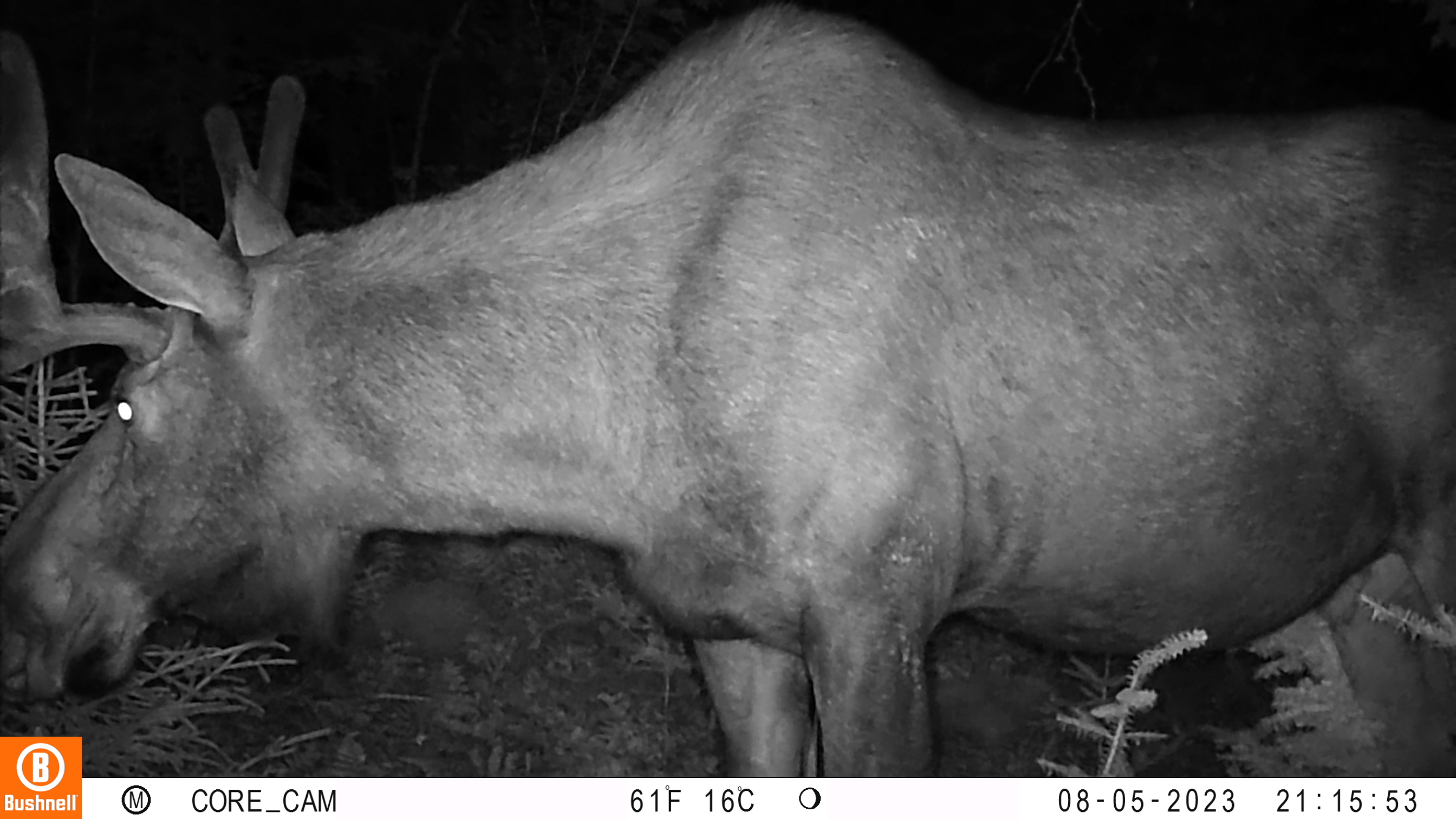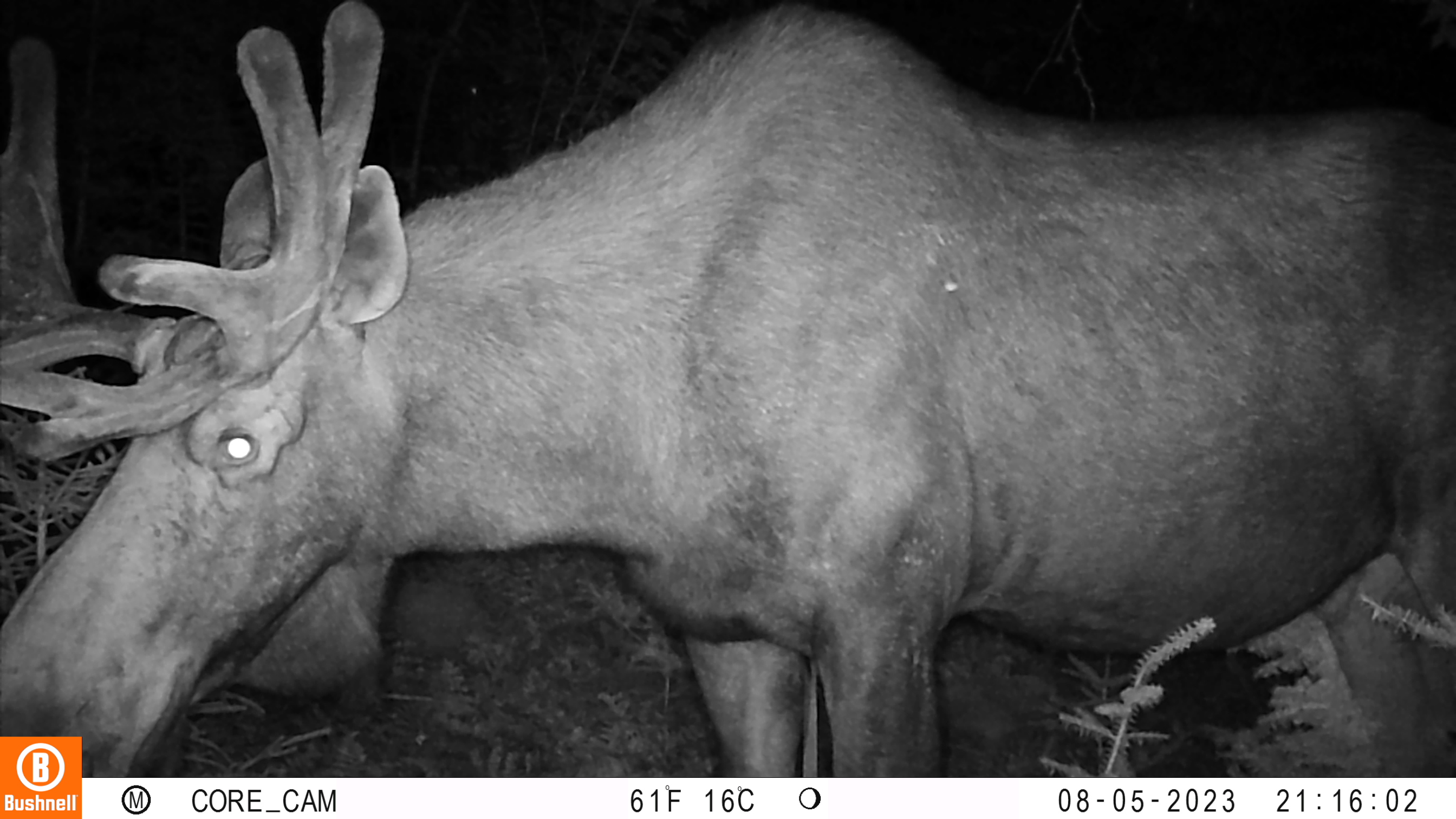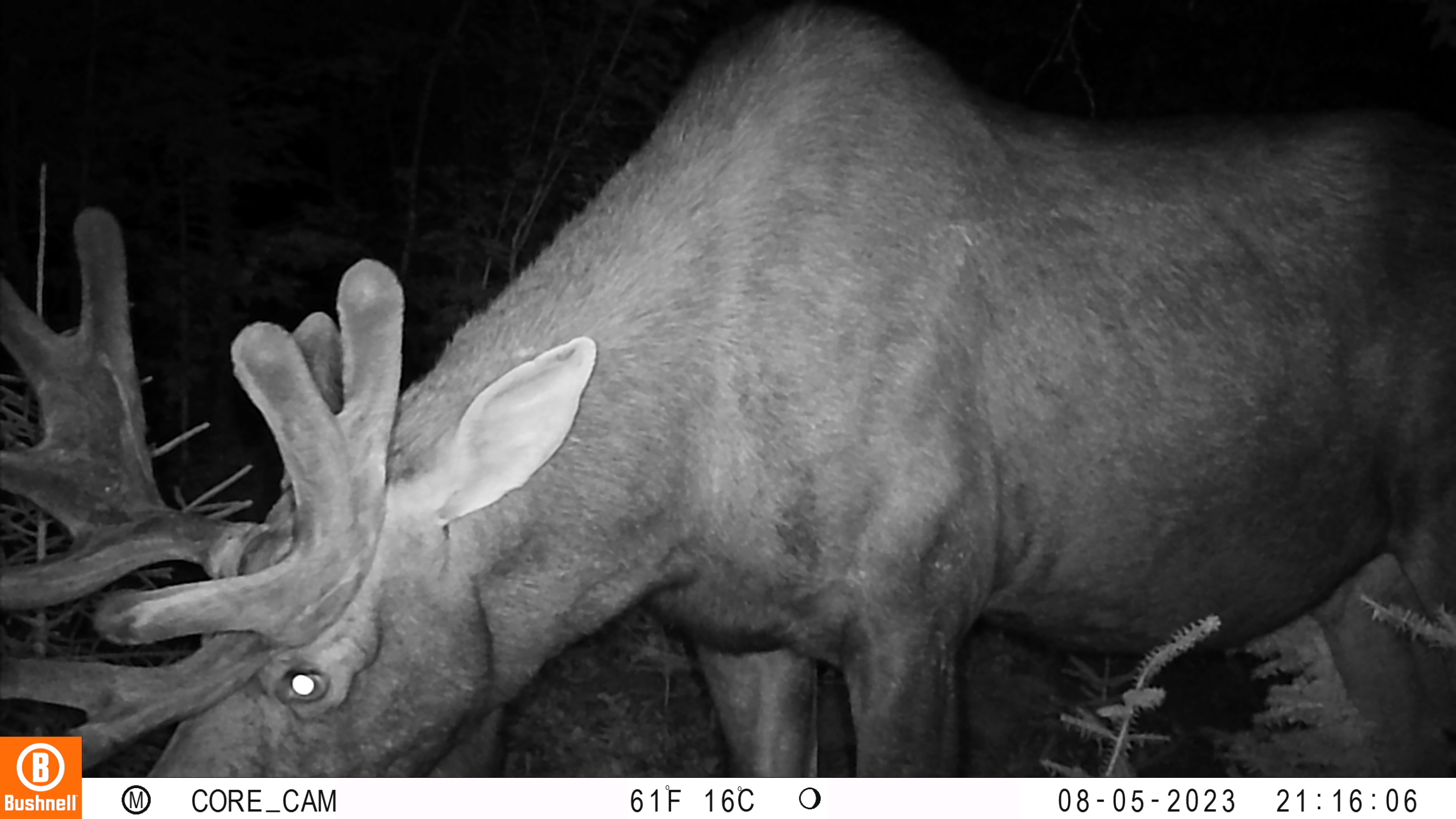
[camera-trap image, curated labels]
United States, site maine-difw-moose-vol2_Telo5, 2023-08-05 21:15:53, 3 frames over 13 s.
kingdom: Animalia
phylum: Chordata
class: Mammalia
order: Artiodactyla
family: Cervidae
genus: Odocoileus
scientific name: Odocoileus virginianus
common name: white-tailed deer